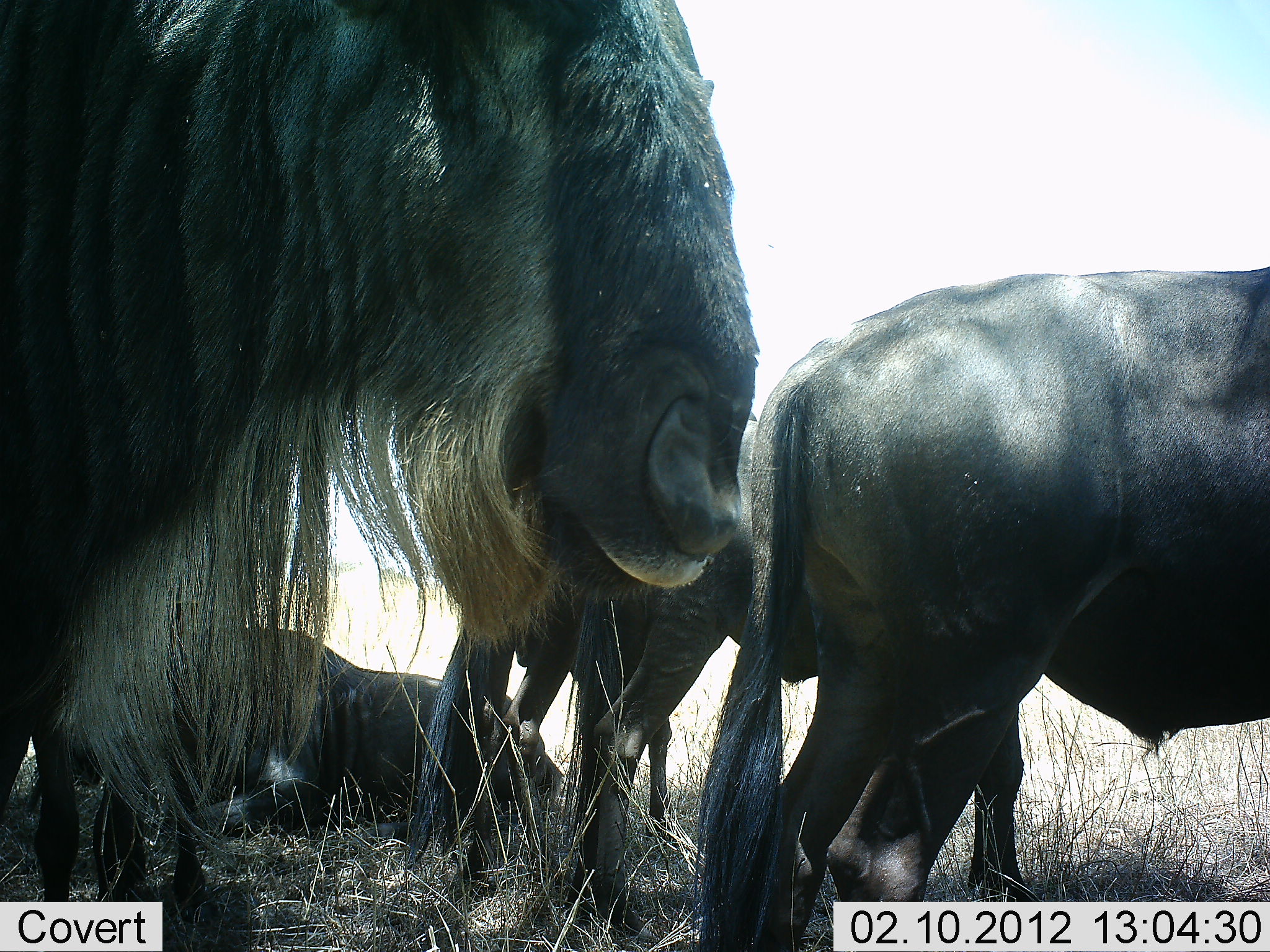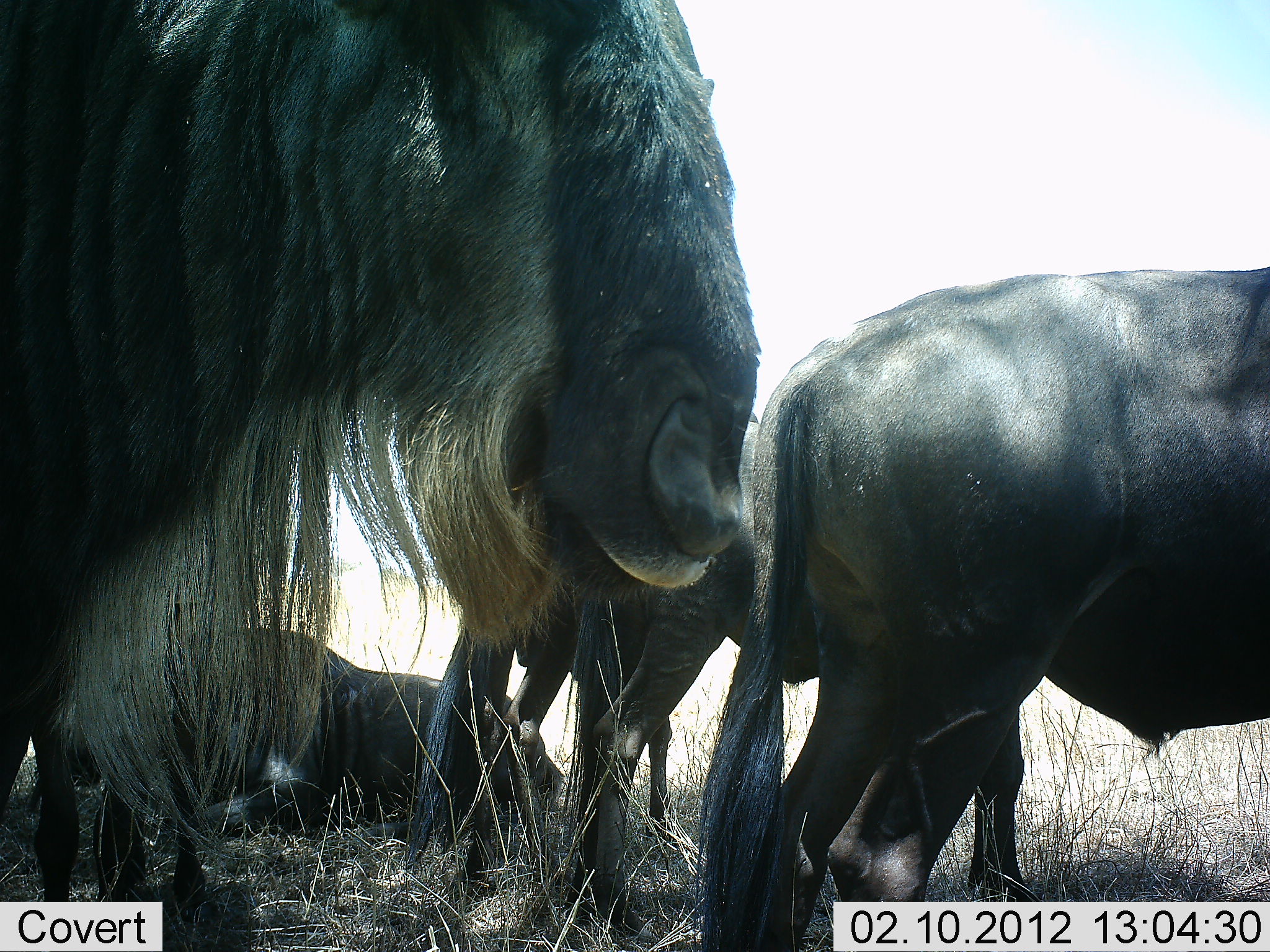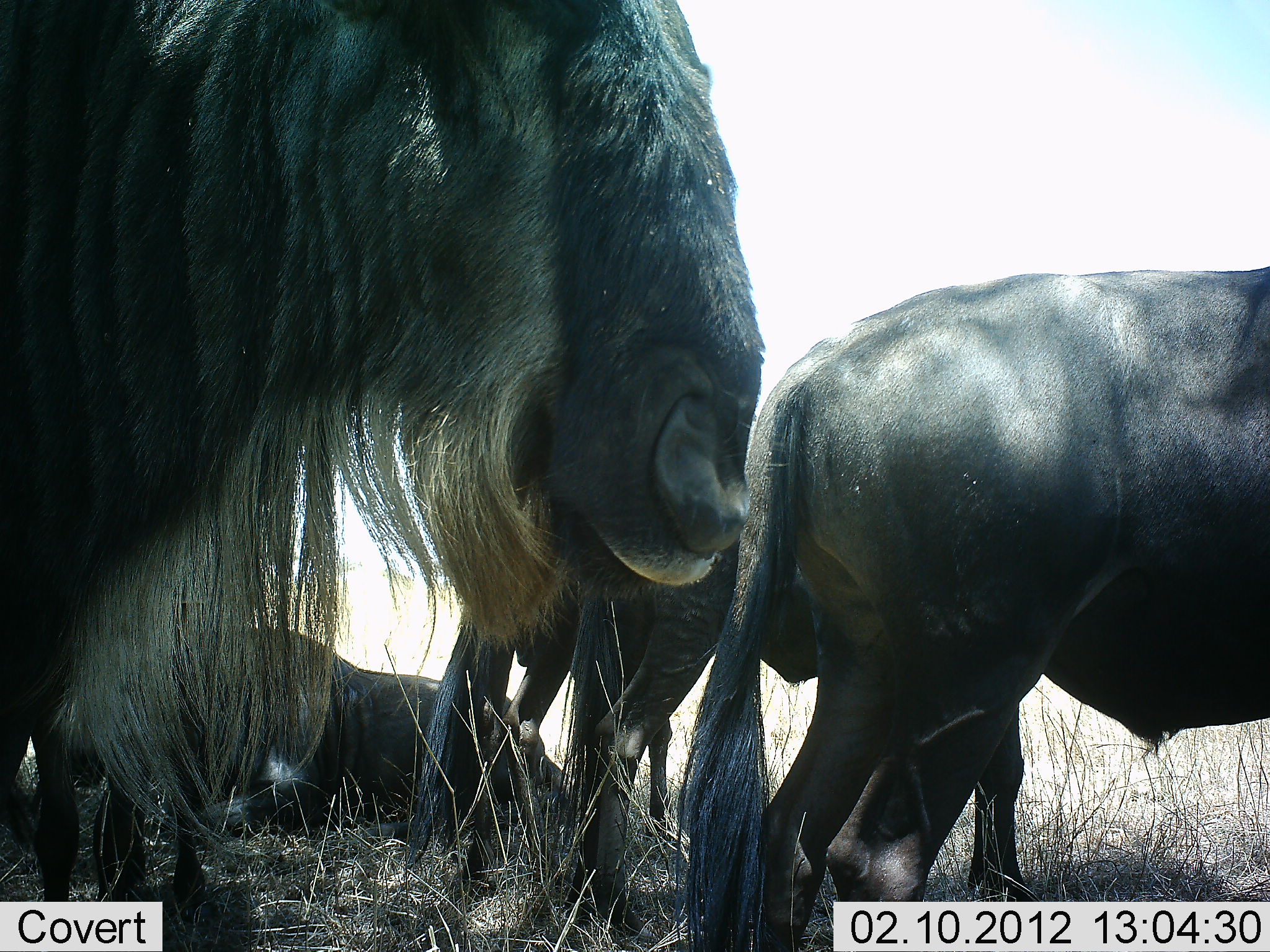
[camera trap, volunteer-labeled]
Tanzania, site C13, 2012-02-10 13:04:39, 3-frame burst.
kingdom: Animalia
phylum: Chordata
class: Mammalia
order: Artiodactyla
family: Bovidae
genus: Connochaetes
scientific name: Connochaetes taurinus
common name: blue wildebeest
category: wildebeest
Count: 5.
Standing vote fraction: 80%.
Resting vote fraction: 93%.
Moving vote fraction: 7%.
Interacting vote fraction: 0%.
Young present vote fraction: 0%.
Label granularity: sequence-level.